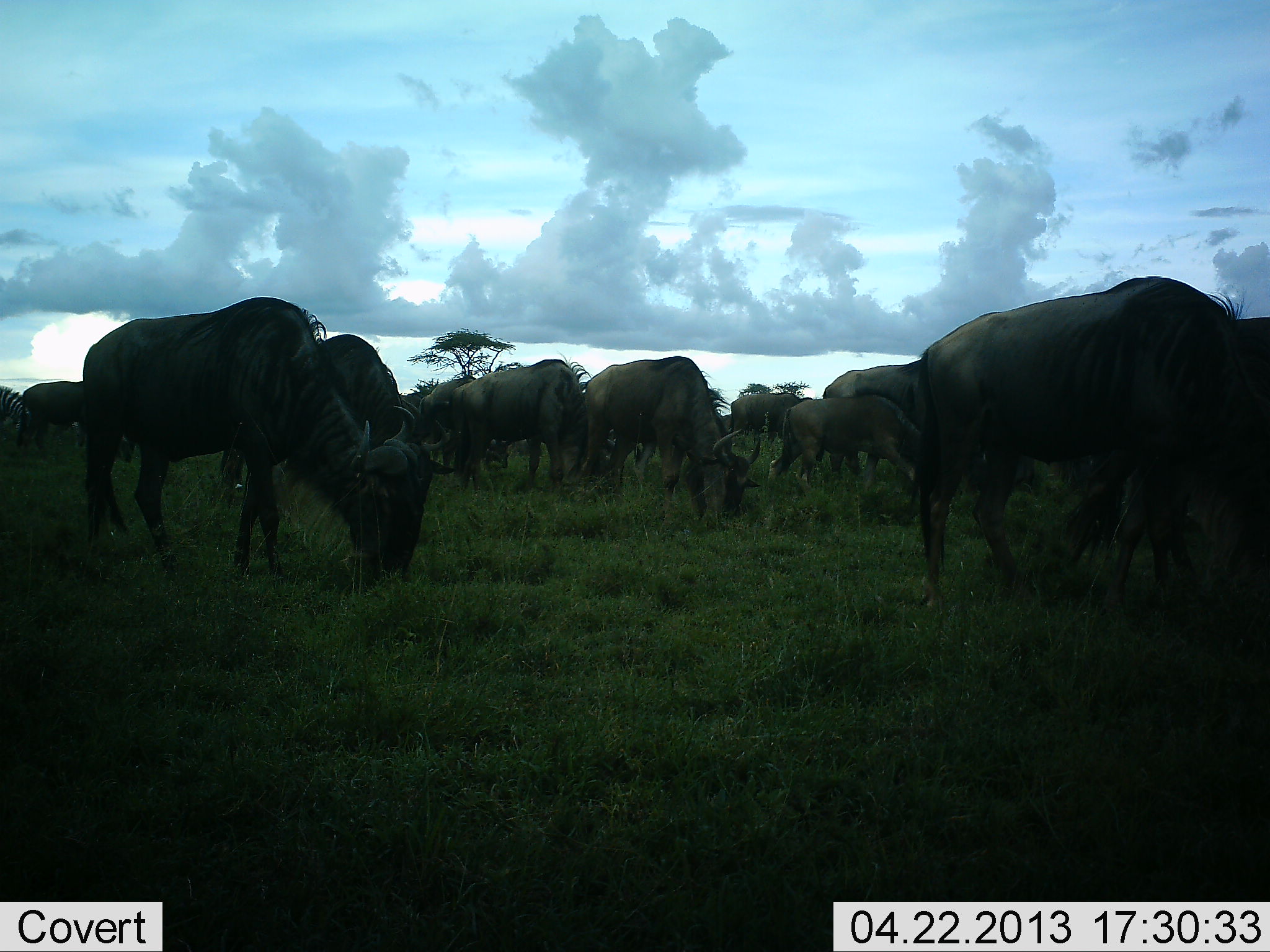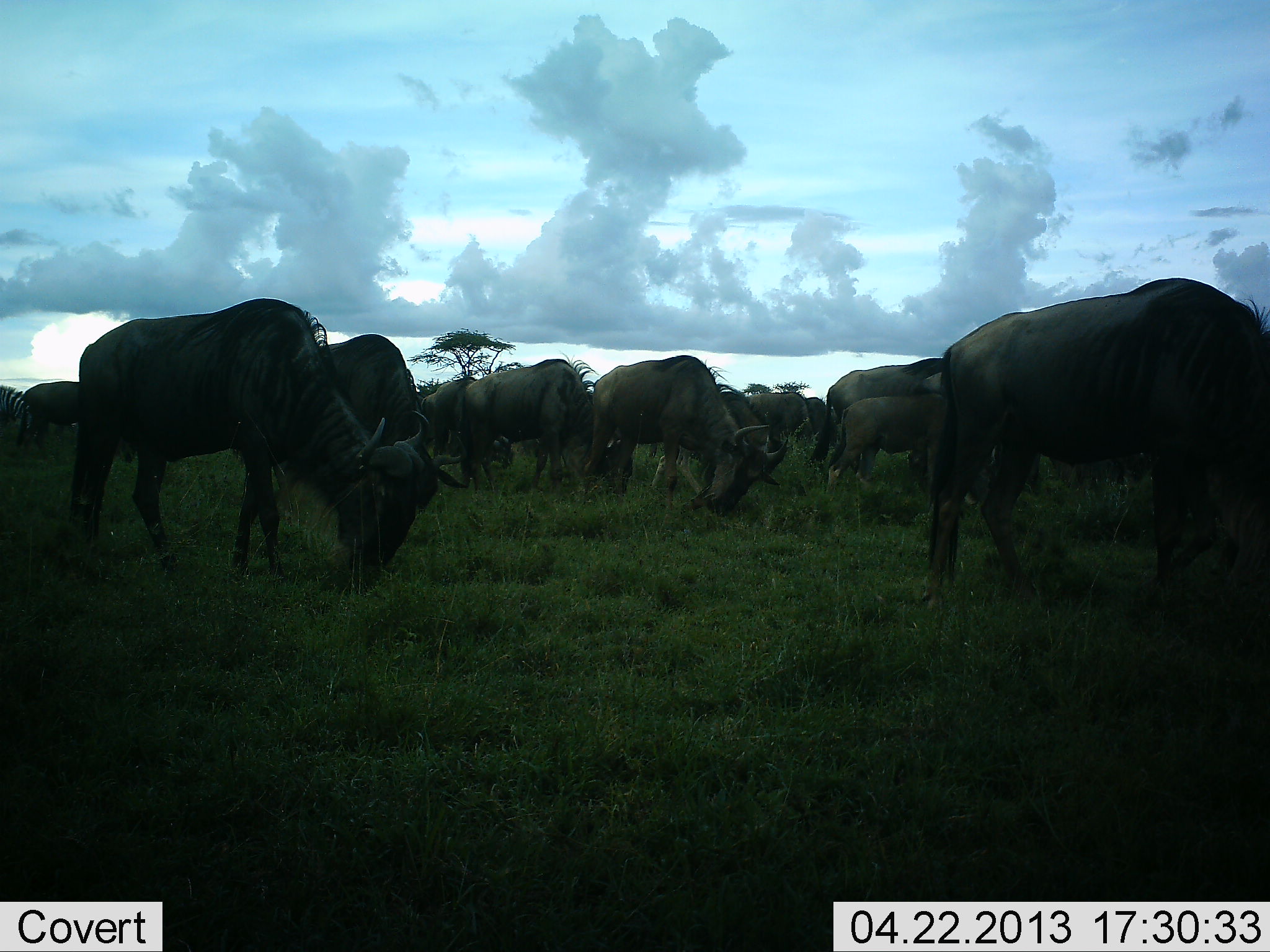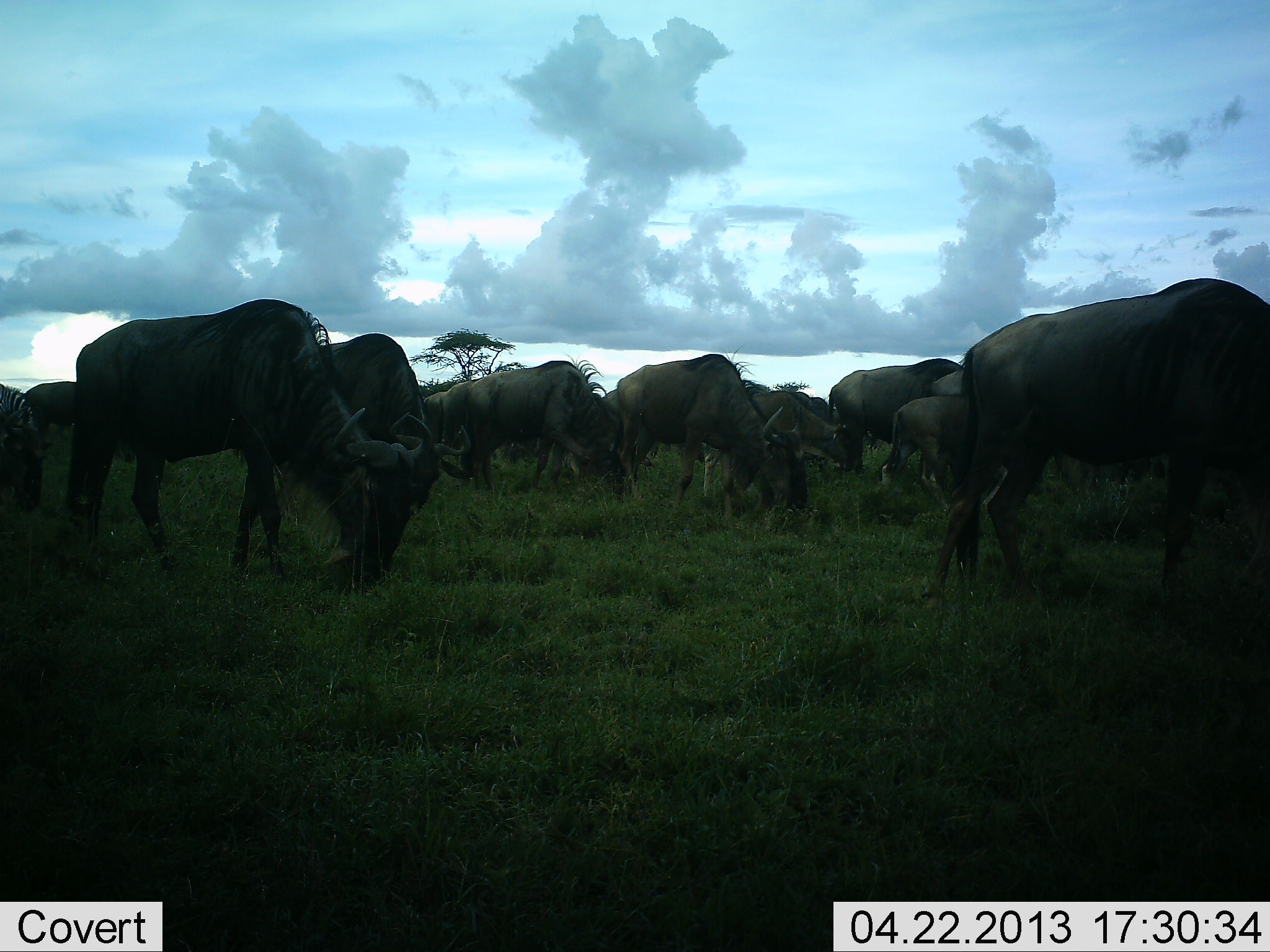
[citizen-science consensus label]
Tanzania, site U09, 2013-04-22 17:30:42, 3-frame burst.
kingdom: Animalia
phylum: Chordata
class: Mammalia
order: Artiodactyla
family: Bovidae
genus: Connochaetes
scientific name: Connochaetes taurinus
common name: blue wildebeest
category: wildebeest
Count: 11-50.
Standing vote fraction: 13%.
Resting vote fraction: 0%.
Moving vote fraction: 22%.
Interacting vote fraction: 0%.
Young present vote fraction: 13%.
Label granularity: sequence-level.